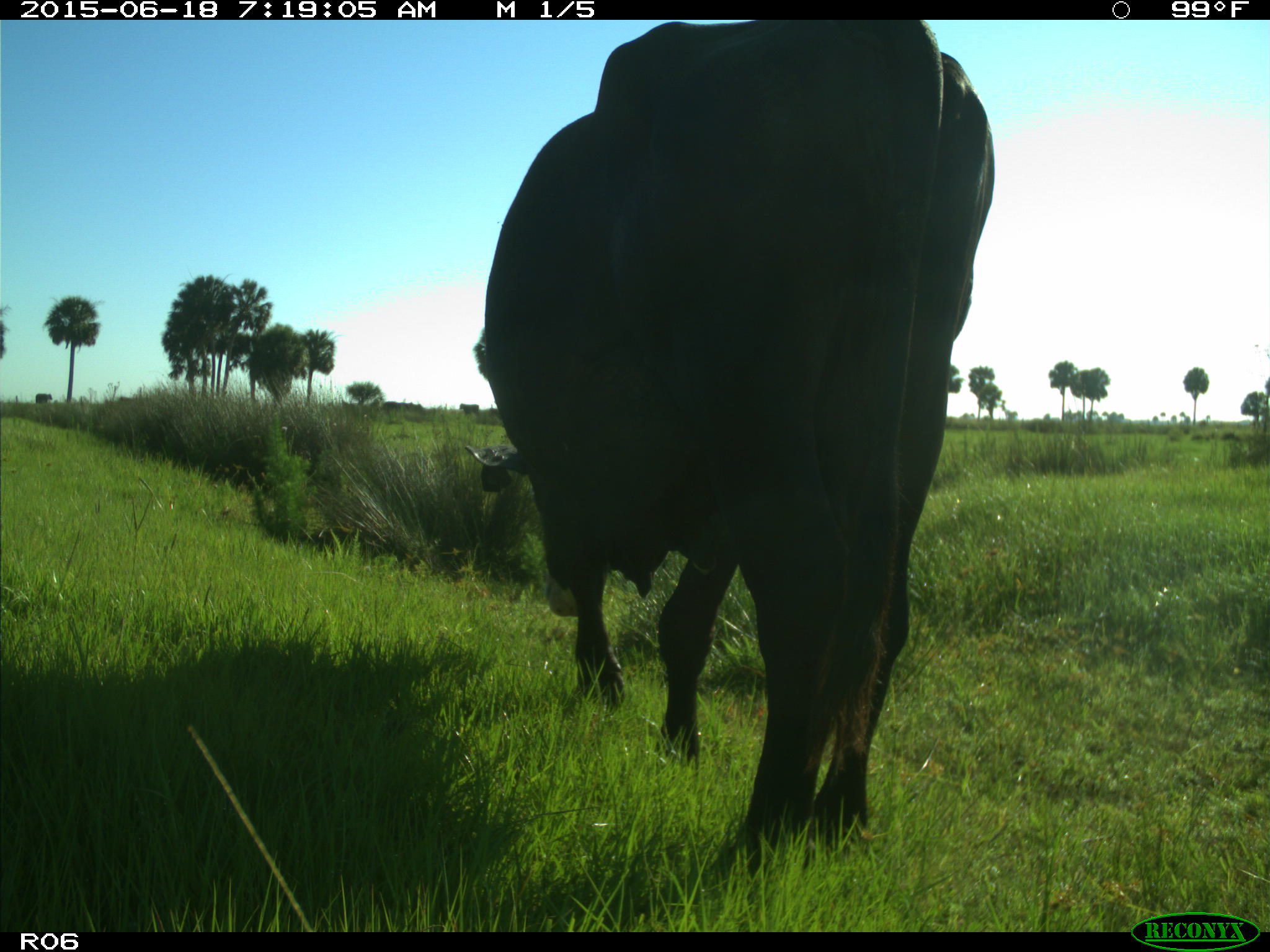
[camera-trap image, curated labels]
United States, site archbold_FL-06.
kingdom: Animalia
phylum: Chordata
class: Mammalia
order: Artiodactyla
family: Bovidae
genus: Bos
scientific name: Bos taurus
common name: domestic cow